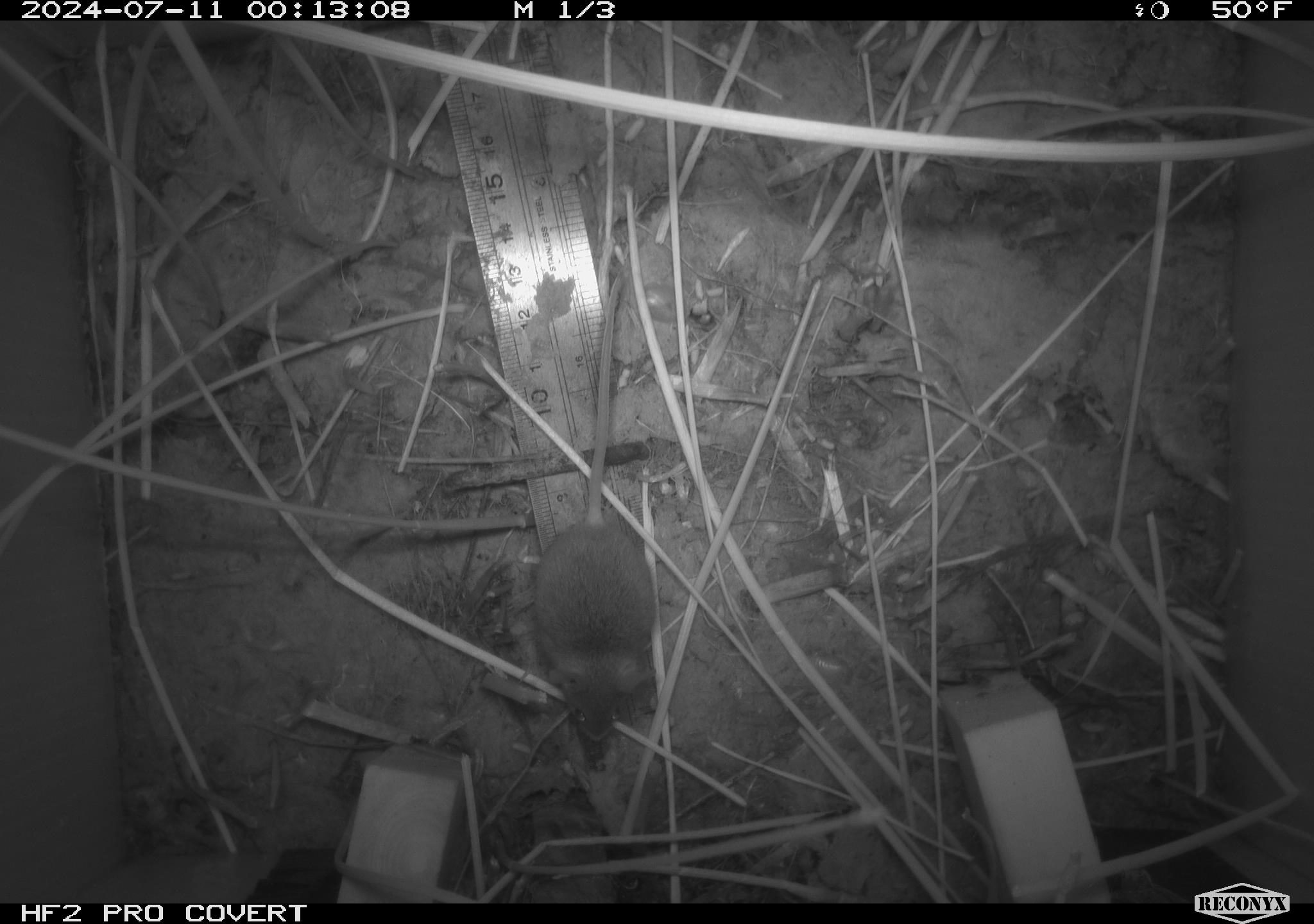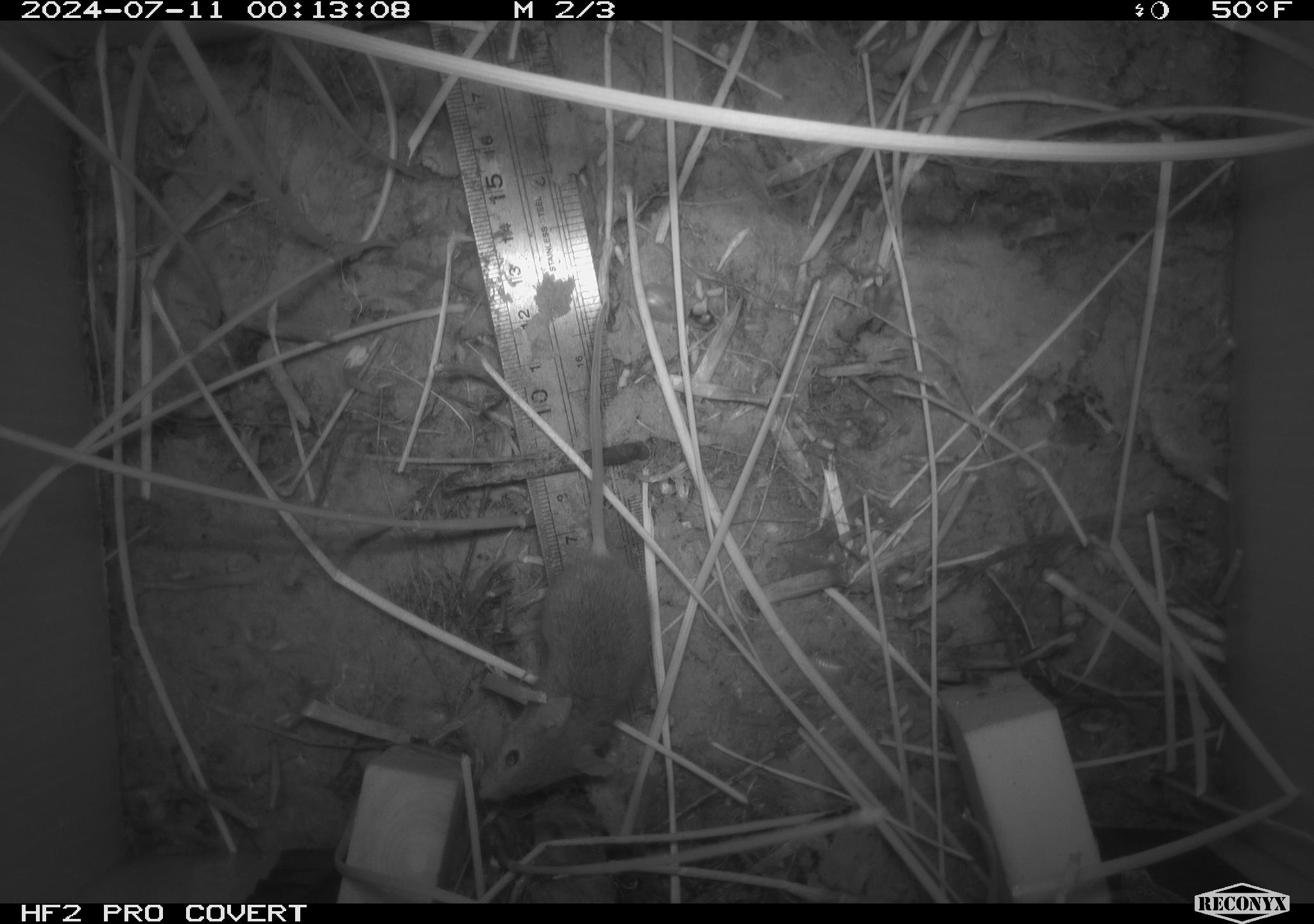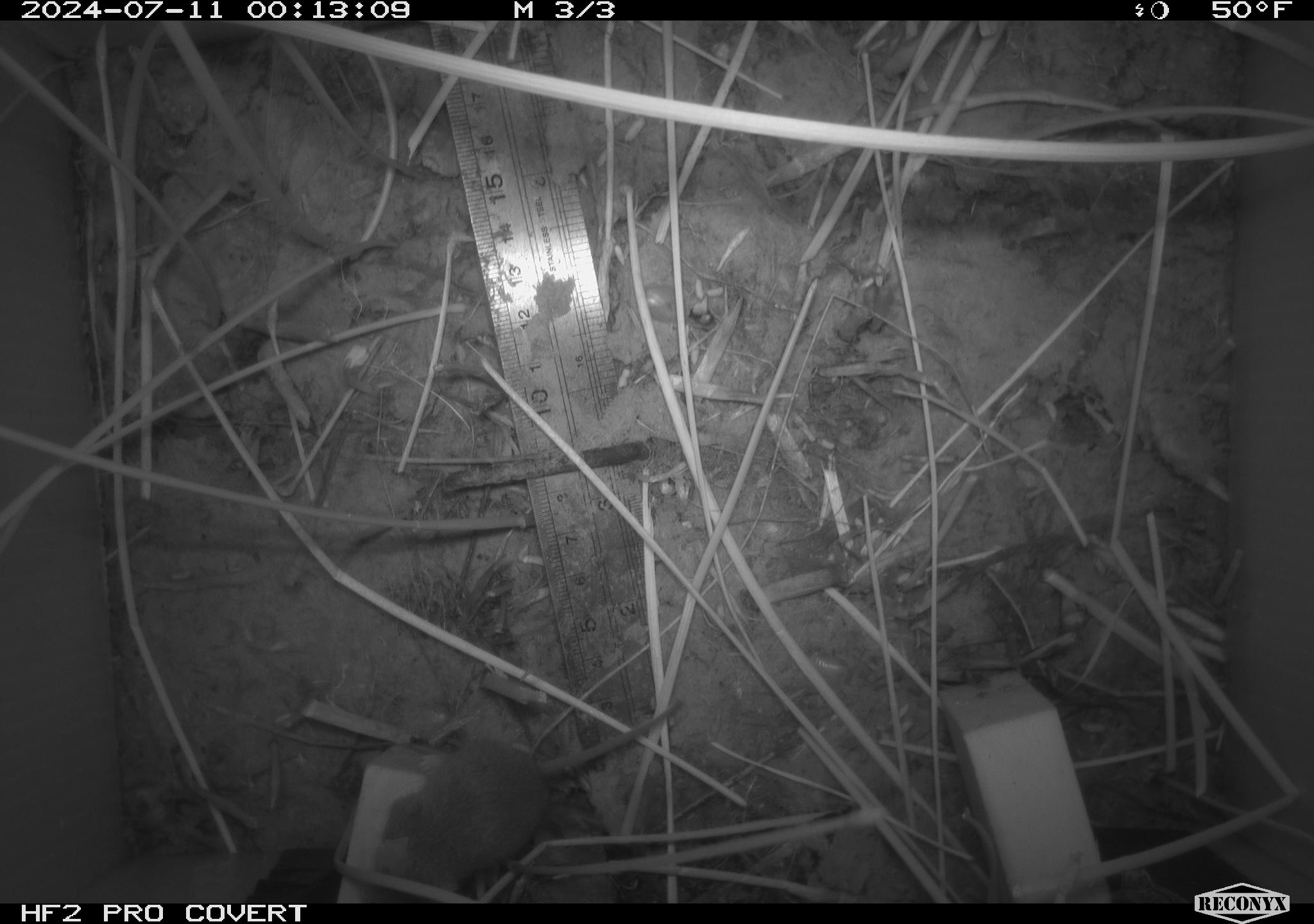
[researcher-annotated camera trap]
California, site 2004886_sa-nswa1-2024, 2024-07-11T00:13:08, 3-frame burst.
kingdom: Animalia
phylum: Chordata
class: Mammalia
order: Rodentia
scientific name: Rodentia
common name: rodent